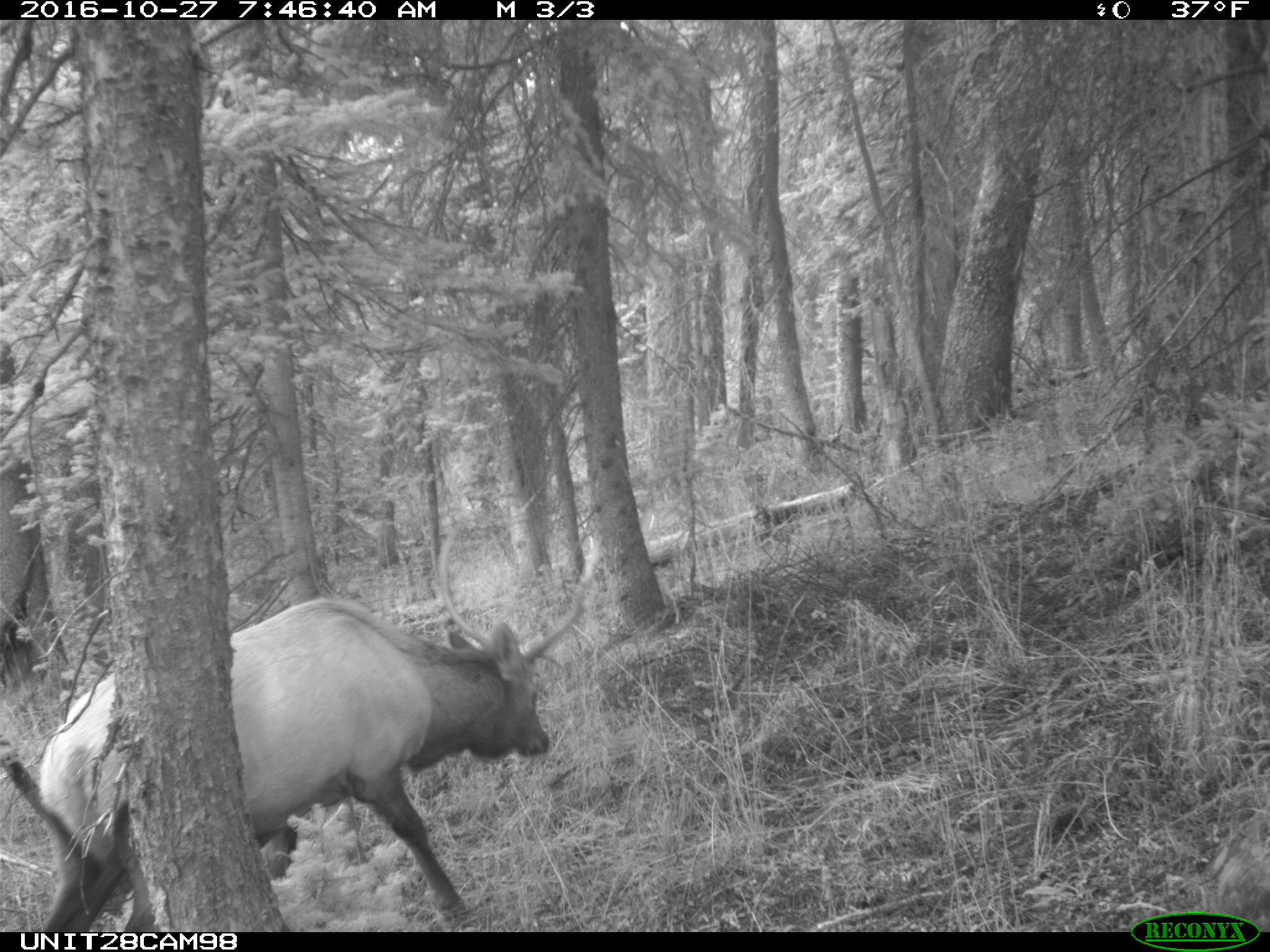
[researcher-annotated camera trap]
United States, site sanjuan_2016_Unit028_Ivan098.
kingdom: Animalia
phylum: Chordata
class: Mammalia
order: Artiodactyla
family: Cervidae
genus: Cervus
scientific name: Cervus elaphus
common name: red deer